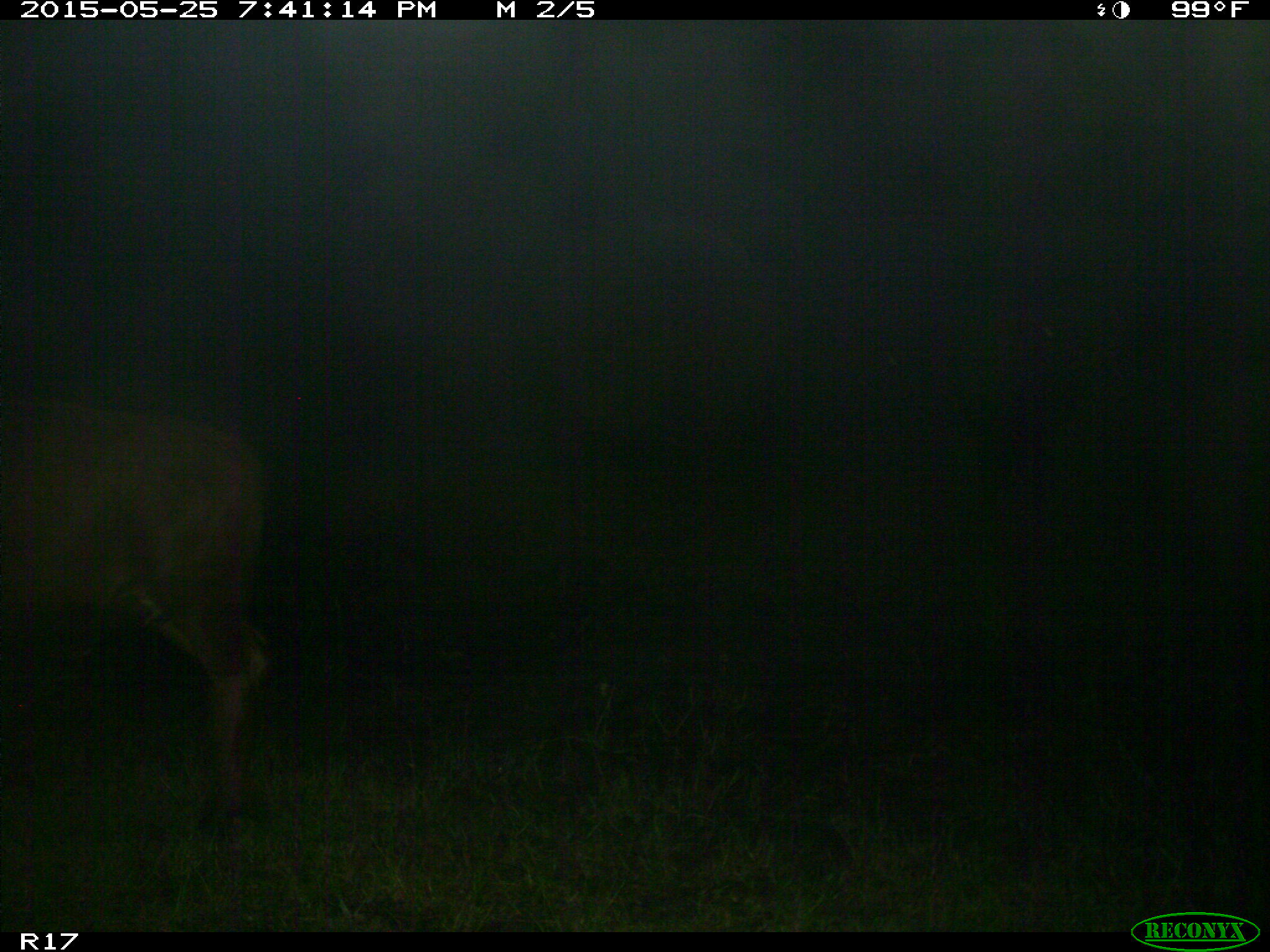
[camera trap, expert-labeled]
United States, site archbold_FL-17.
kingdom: Animalia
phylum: Chordata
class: Mammalia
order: Artiodactyla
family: Bovidae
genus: Bos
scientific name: Bos taurus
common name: domestic cow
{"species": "Bos taurus (domestic cow)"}